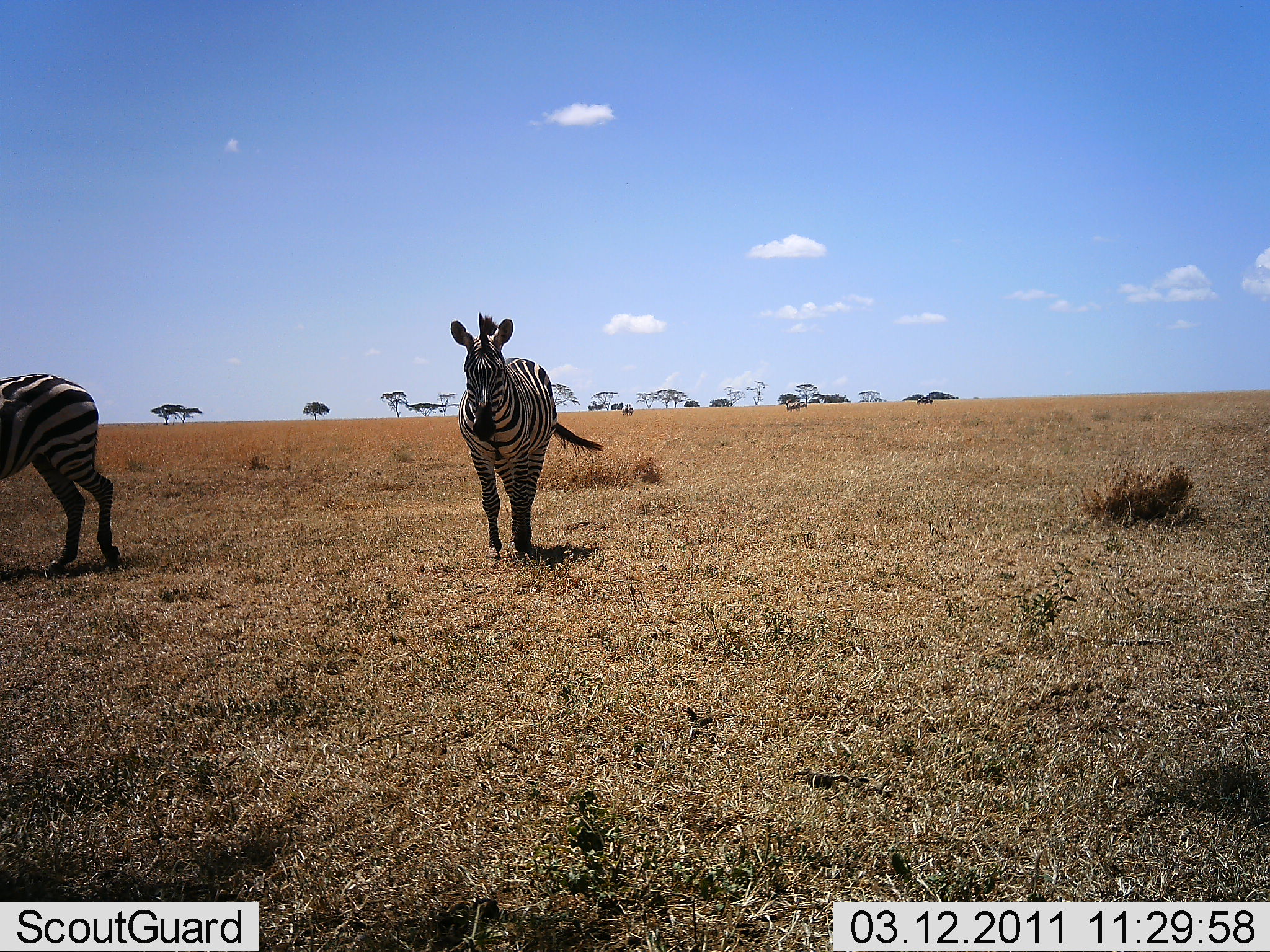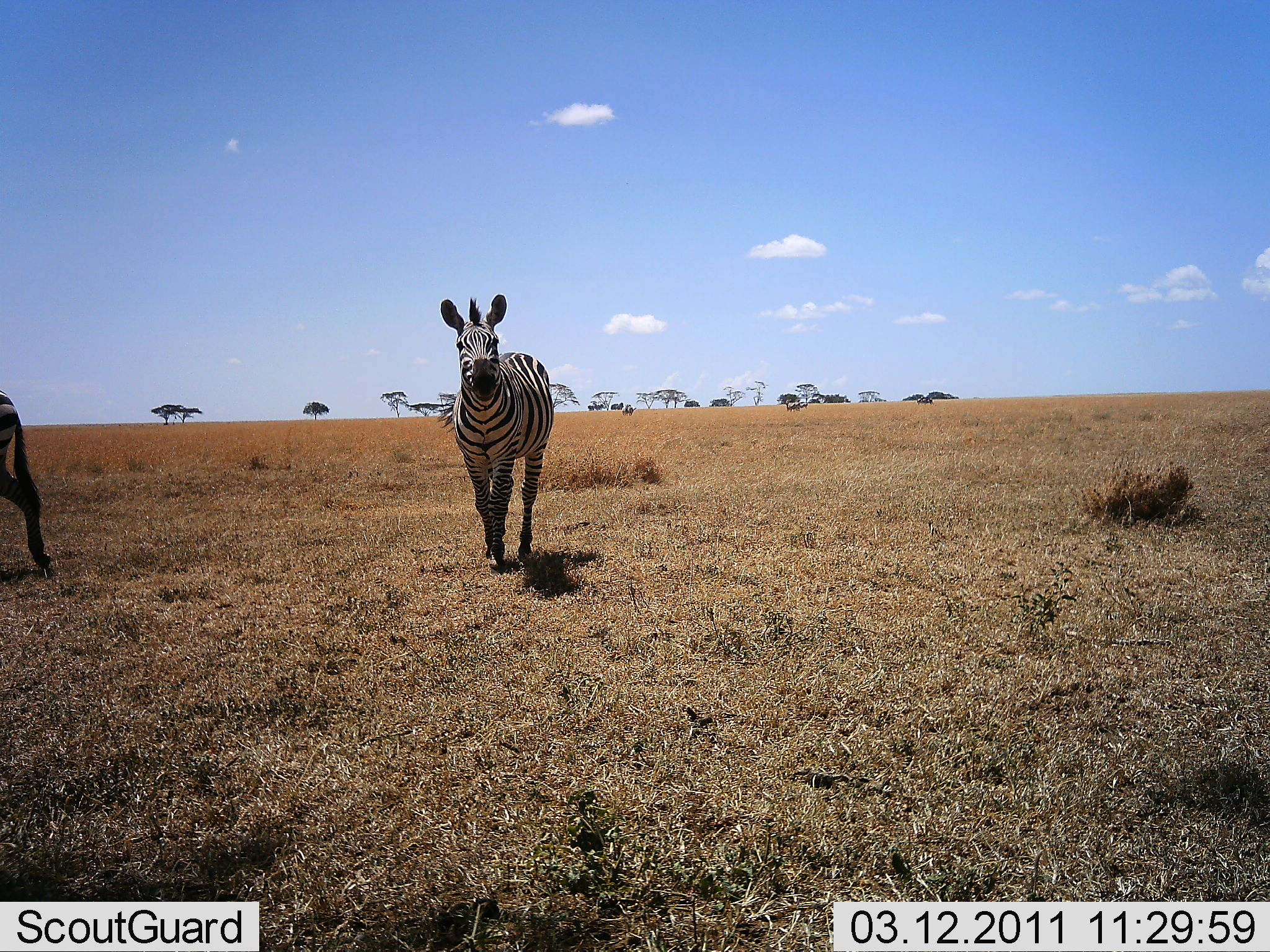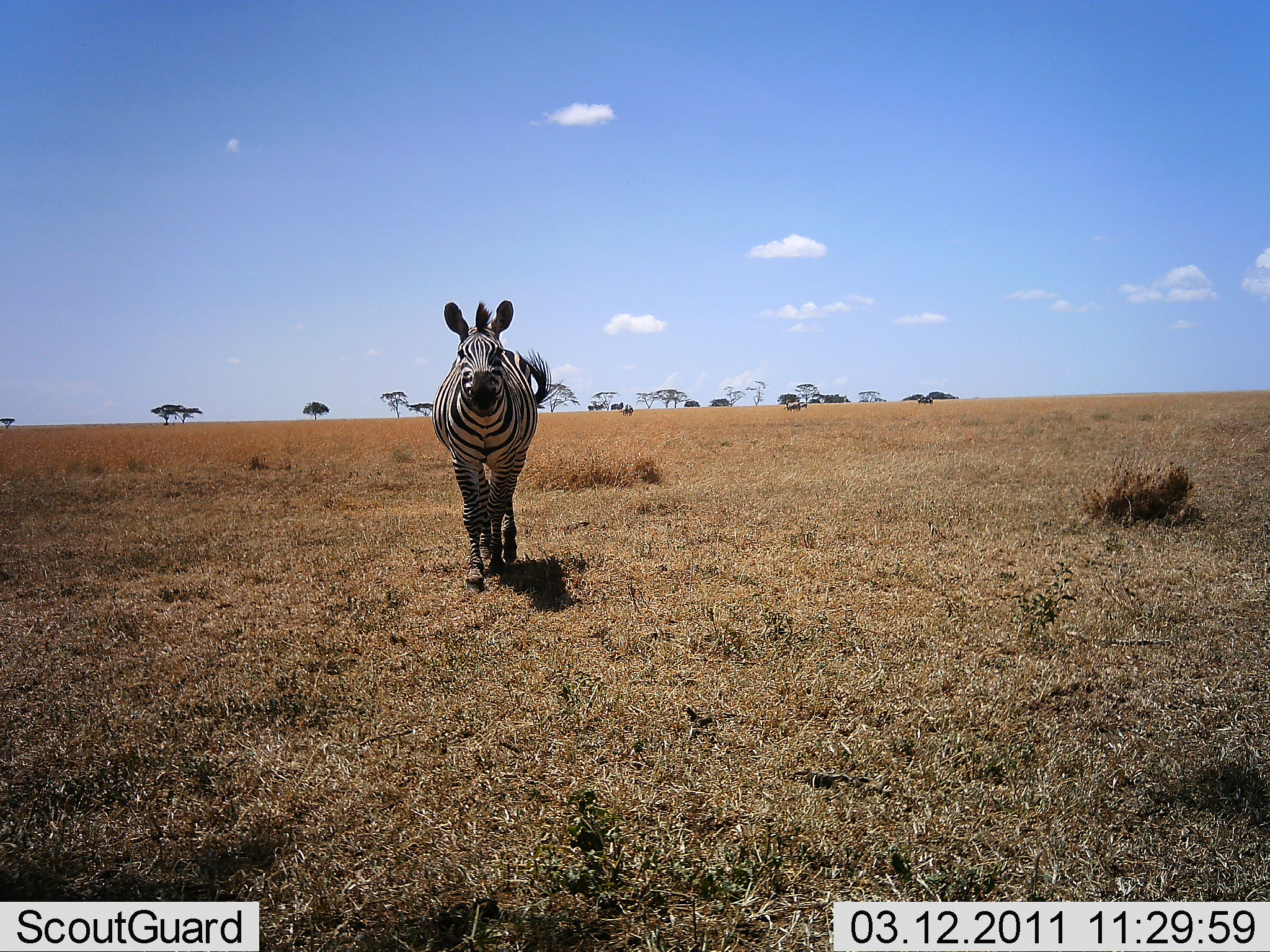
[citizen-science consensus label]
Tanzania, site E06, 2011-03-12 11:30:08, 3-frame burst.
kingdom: Animalia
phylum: Chordata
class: Mammalia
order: Perissodactyla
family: Equidae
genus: Equus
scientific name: Equus quagga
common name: plains zebra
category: zebra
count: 2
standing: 0%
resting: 0%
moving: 100%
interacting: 0%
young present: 0%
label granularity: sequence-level